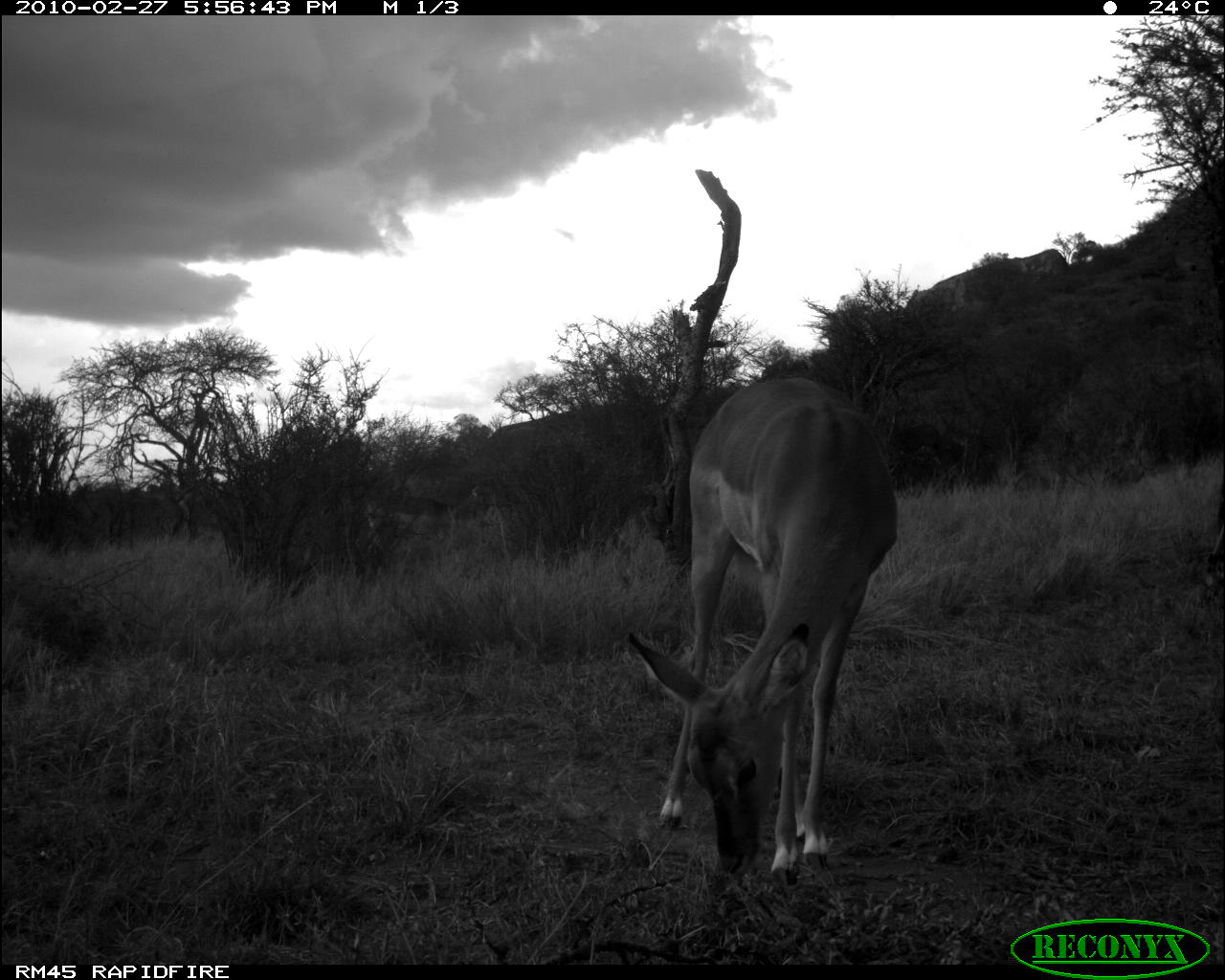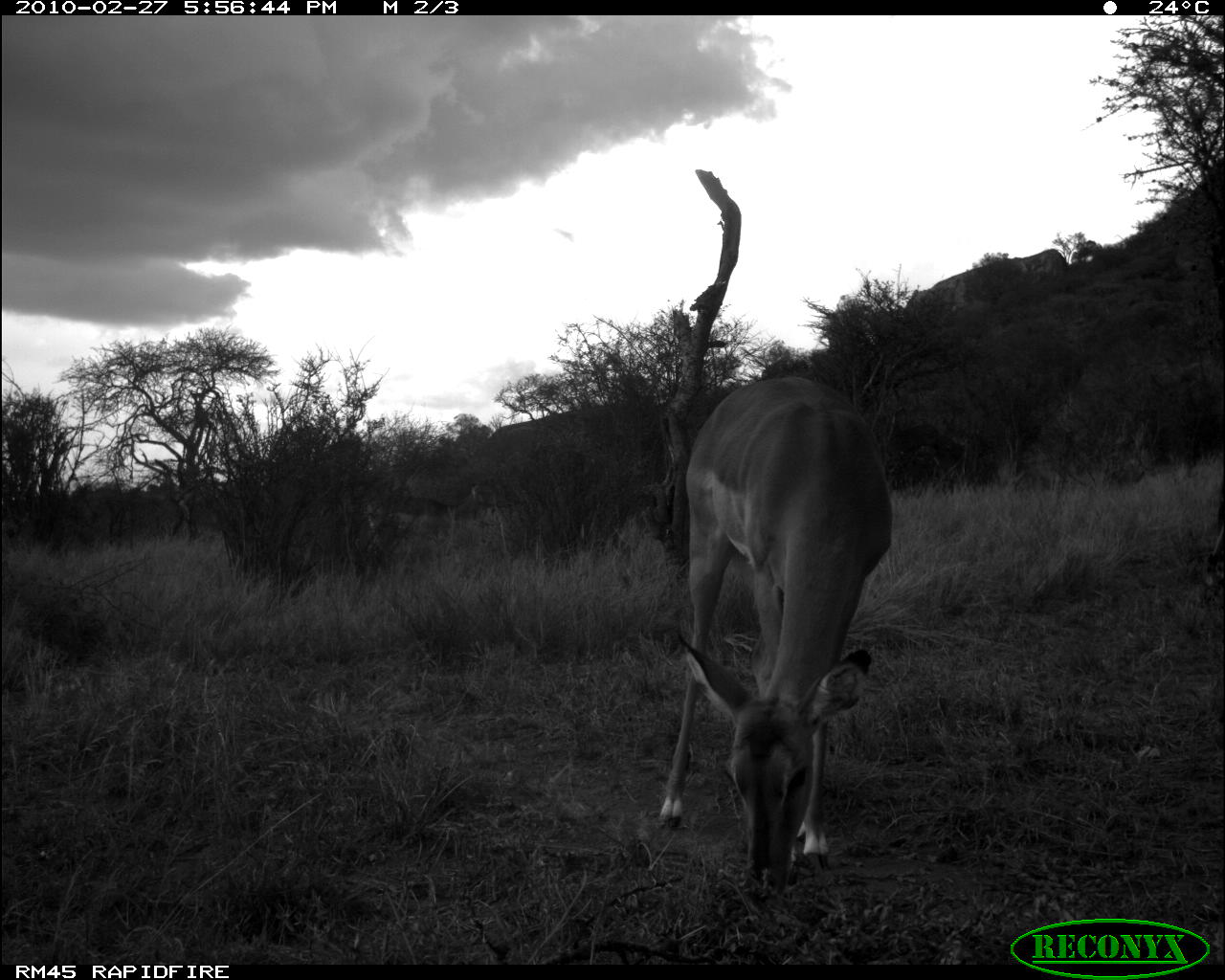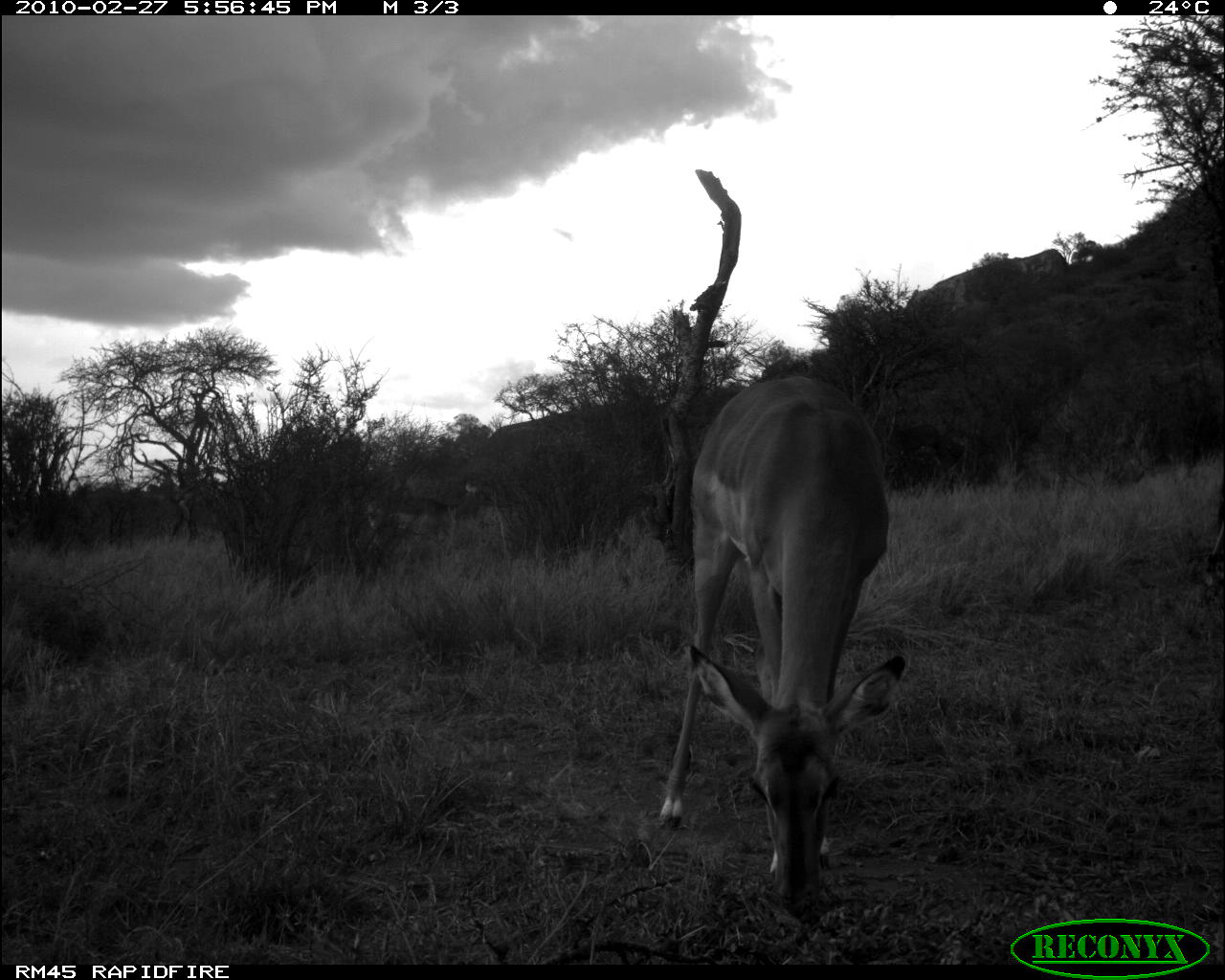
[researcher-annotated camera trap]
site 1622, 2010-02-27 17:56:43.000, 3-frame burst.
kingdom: Animalia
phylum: Chordata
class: Mammalia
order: Artiodactyla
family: Bovidae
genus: Aepyceros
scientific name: Aepyceros melampus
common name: impala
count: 2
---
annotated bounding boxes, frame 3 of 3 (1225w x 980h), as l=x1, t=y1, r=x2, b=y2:
aepyceros melampus: l=656, t=369, r=918, b=922